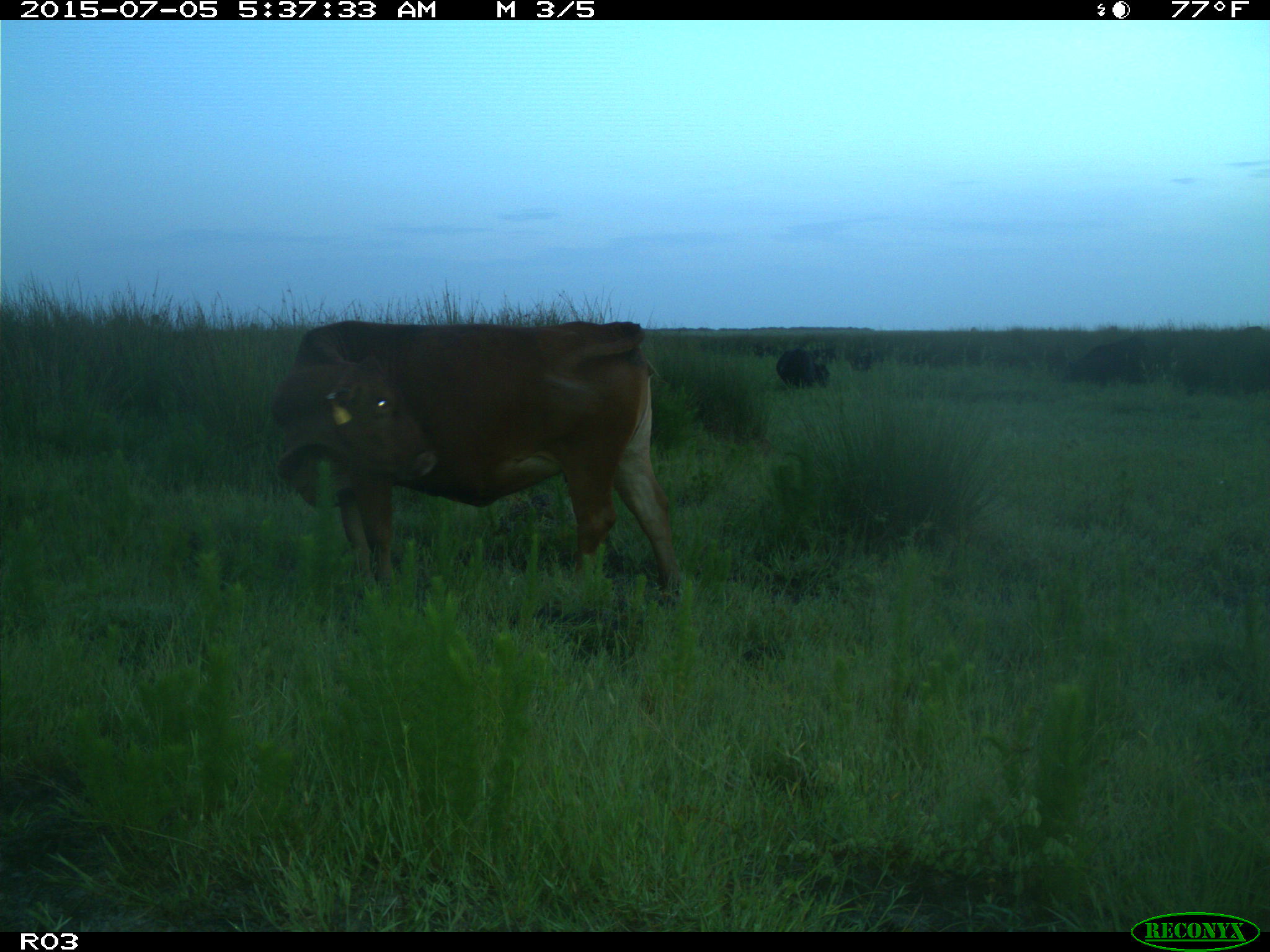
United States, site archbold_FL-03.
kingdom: Animalia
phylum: Chordata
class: Mammalia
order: Artiodactyla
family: Bovidae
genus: Bos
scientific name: Bos taurus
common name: domestic cow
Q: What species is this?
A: Bos taurus (domestic cow).